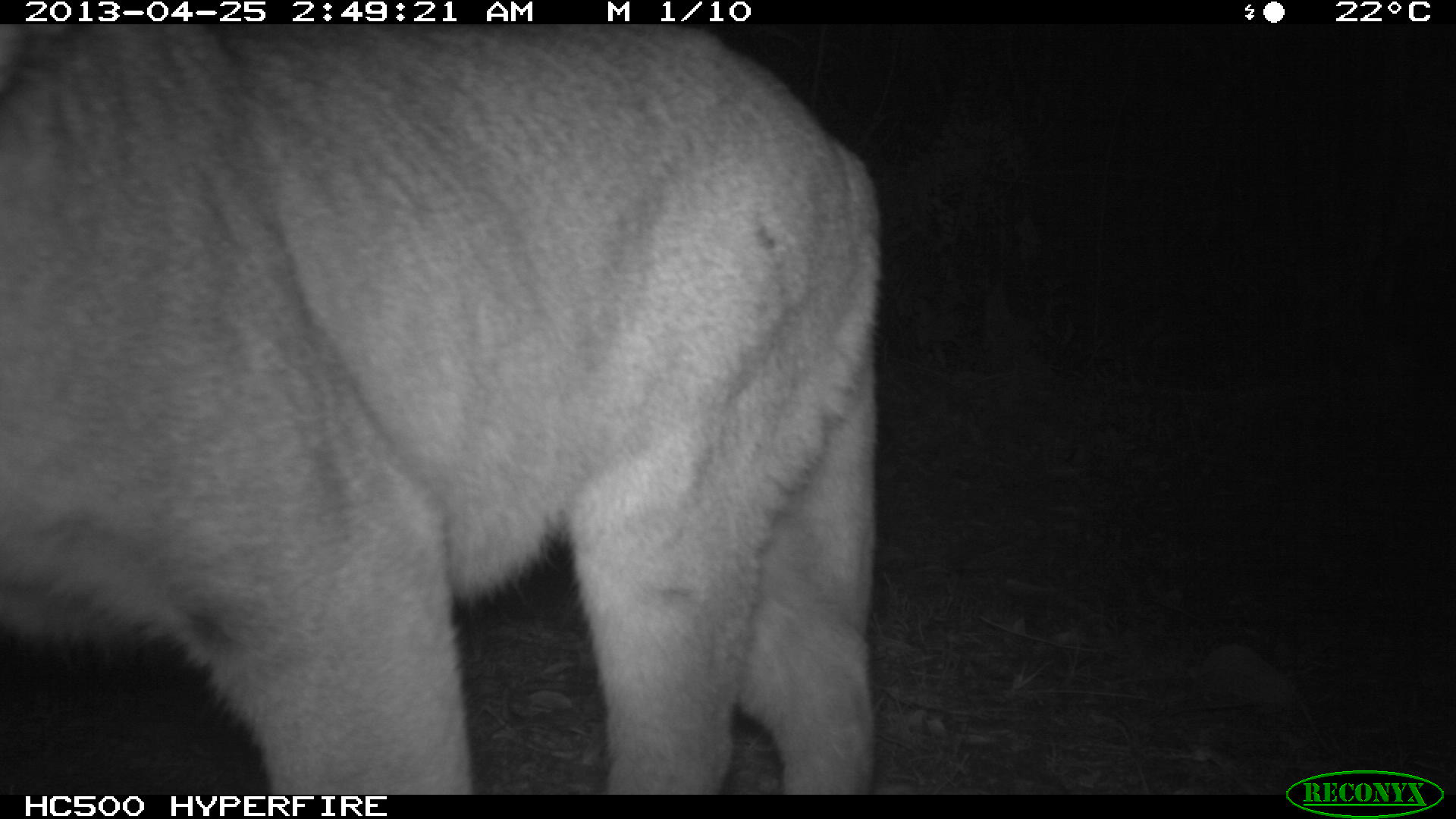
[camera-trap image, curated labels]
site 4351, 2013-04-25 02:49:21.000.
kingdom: Animalia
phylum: Chordata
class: Mammalia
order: Carnivora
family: Felidae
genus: Puma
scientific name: Puma concolor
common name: mountain lion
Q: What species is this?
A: Puma concolor (mountain lion).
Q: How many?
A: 2.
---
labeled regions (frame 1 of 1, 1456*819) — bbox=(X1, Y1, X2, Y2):
puma concolor: bbox=(0, 26, 880, 794)